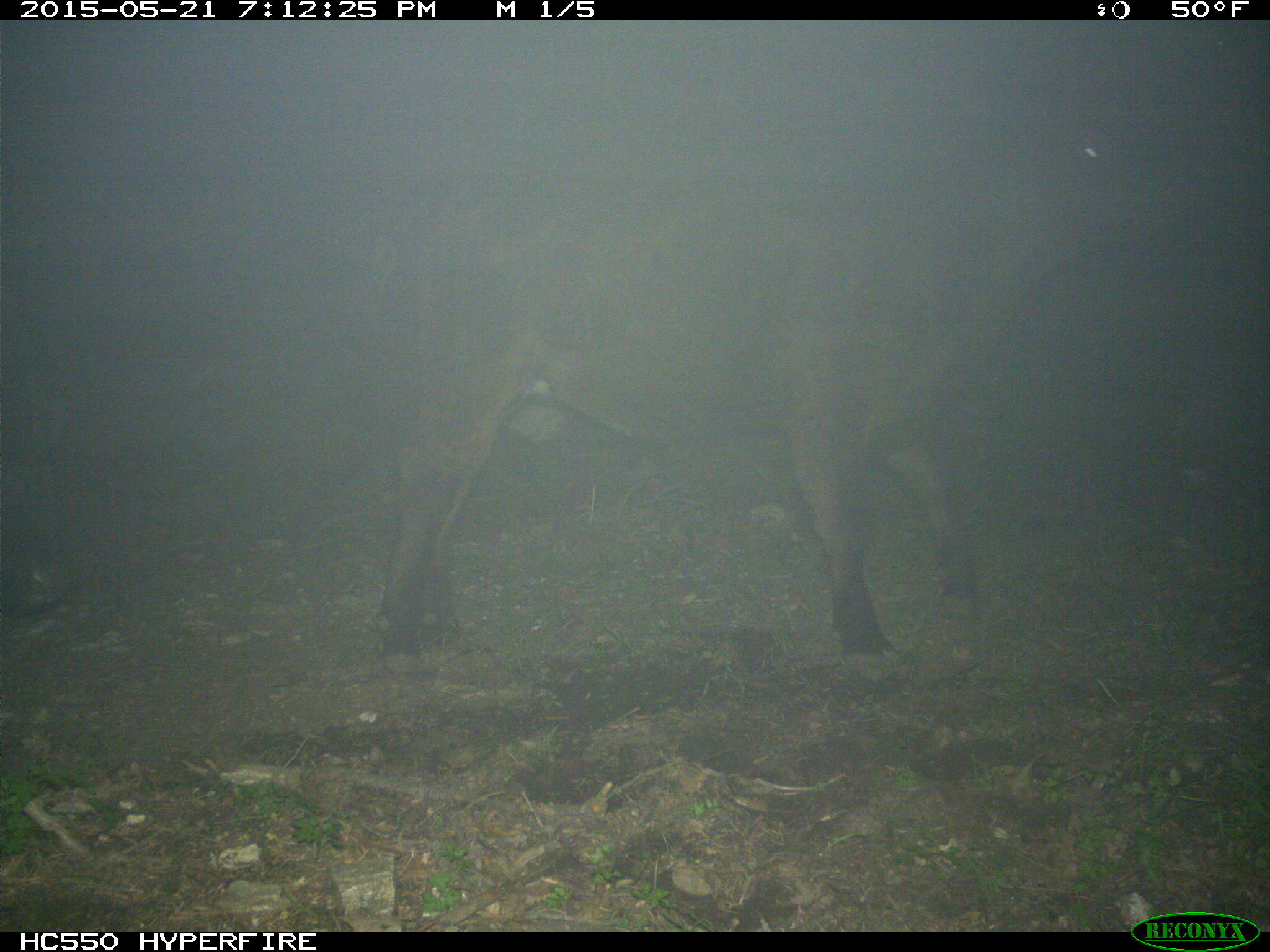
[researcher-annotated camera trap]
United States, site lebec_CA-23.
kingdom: Animalia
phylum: Chordata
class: Mammalia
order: Artiodactyla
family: Bovidae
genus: Bos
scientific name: Bos taurus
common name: domestic cow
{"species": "Bos taurus (domestic cow)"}